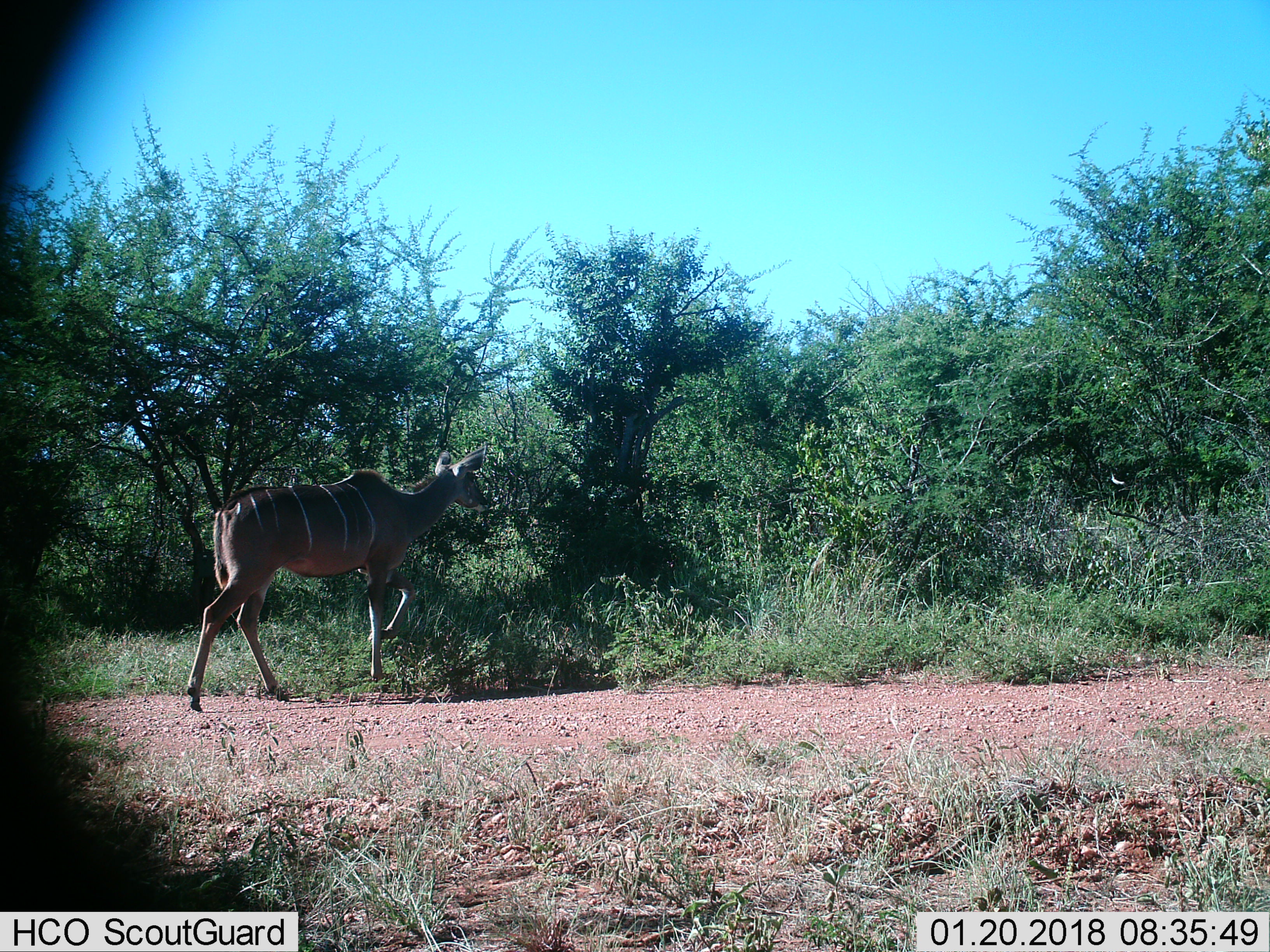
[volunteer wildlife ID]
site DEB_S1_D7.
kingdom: Animalia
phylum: Chordata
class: Mammalia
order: Artiodactyla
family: Bovidae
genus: Tragelaphus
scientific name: Tragelaphus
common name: kudu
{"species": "kudu (Tragelaphus)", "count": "1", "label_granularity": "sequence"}